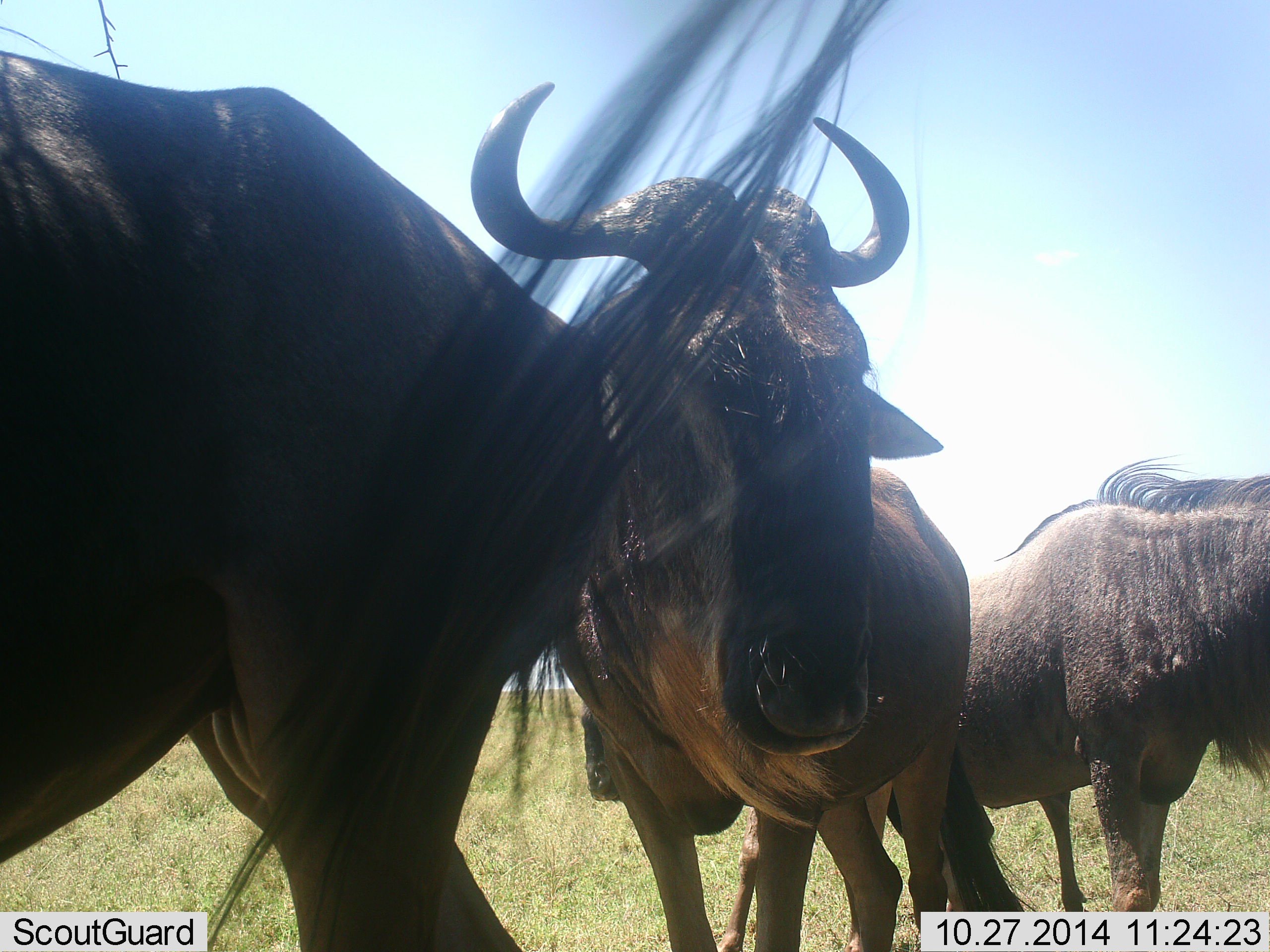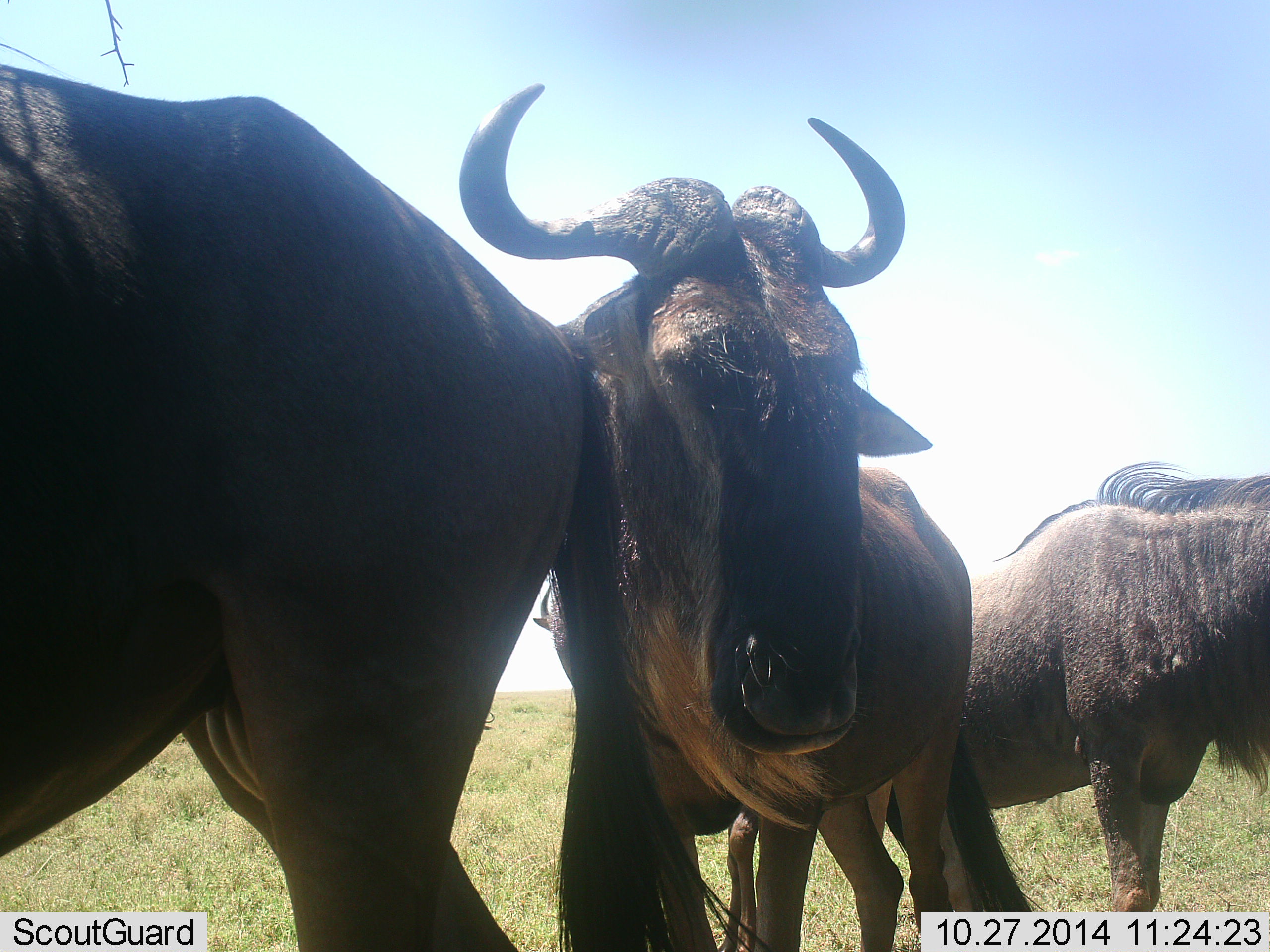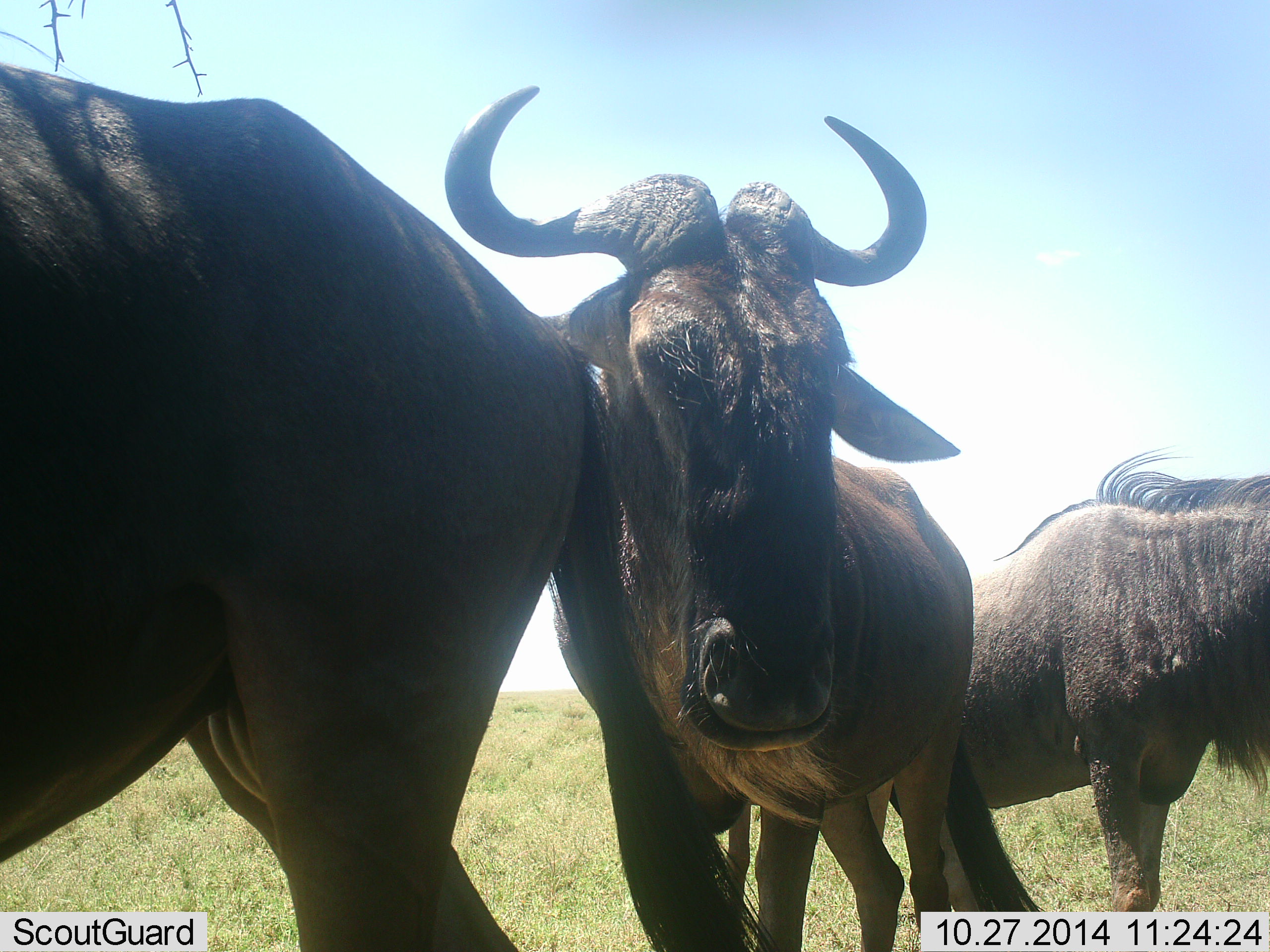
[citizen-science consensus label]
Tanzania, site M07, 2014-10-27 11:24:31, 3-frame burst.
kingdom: Animalia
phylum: Chordata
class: Mammalia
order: Artiodactyla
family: Bovidae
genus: Connochaetes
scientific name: Connochaetes taurinus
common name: blue wildebeest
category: wildebeest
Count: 3.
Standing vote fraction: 90%.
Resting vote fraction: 10%.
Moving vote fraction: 0%.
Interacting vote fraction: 0%.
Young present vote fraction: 0%.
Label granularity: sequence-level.